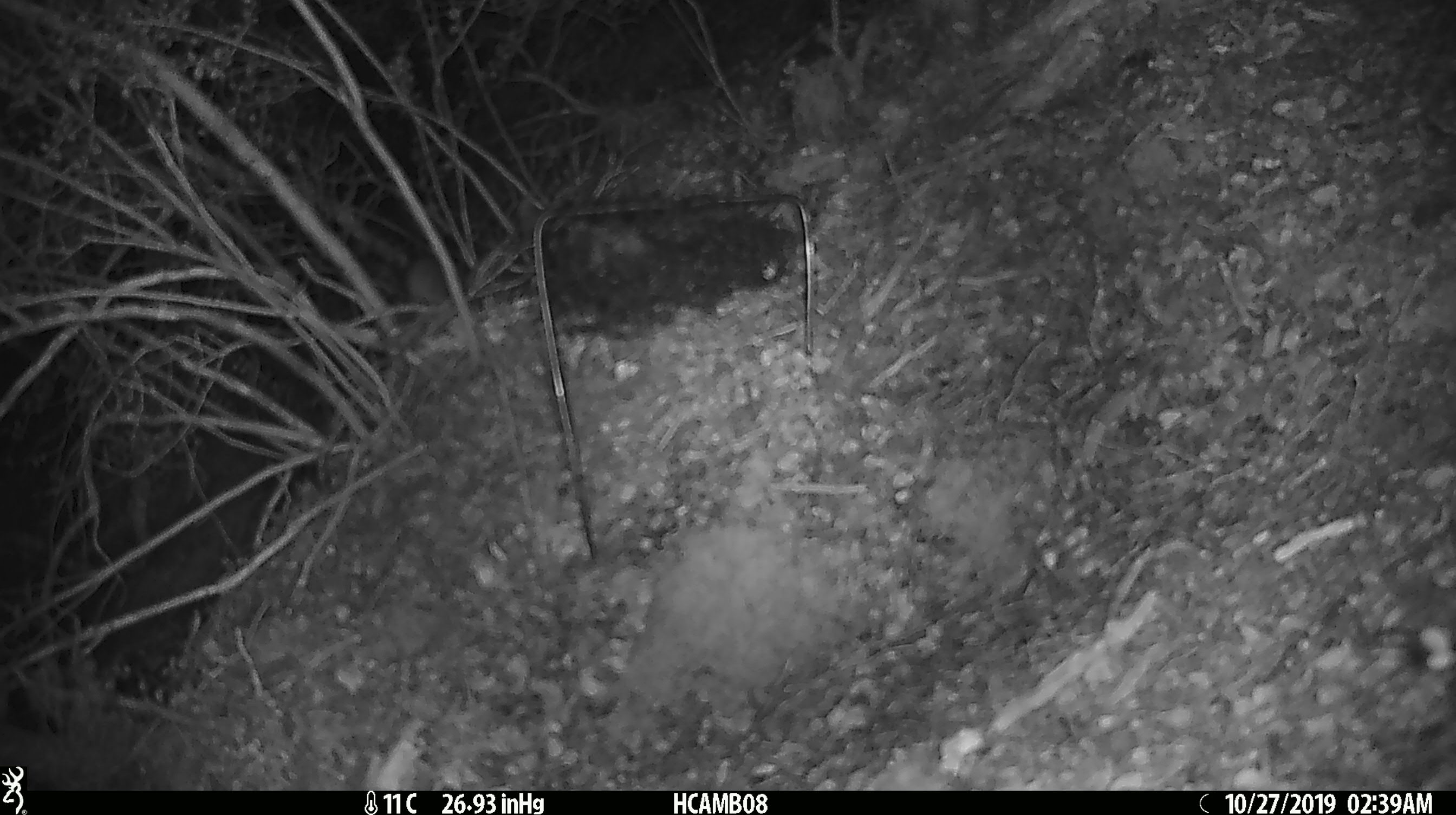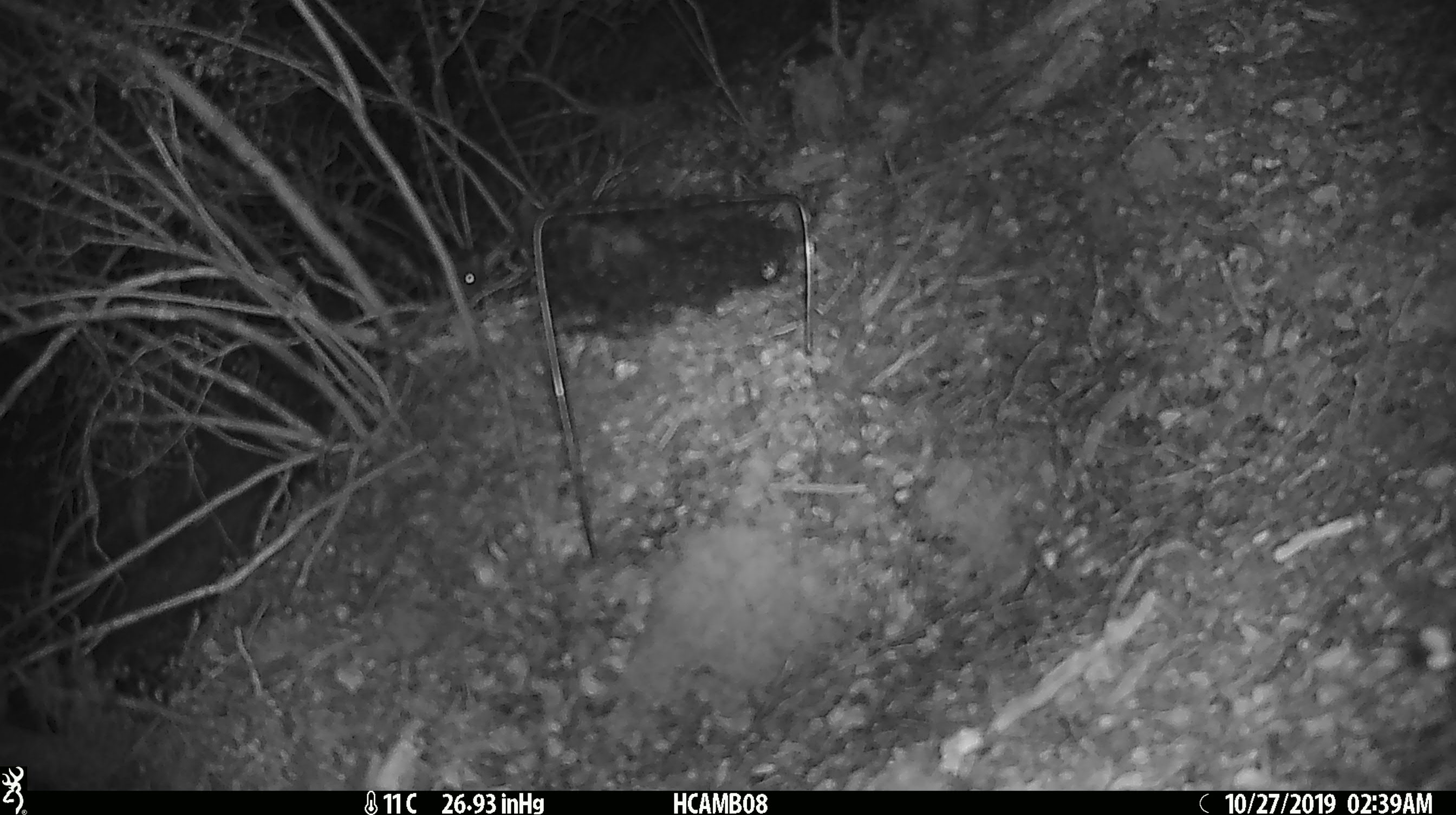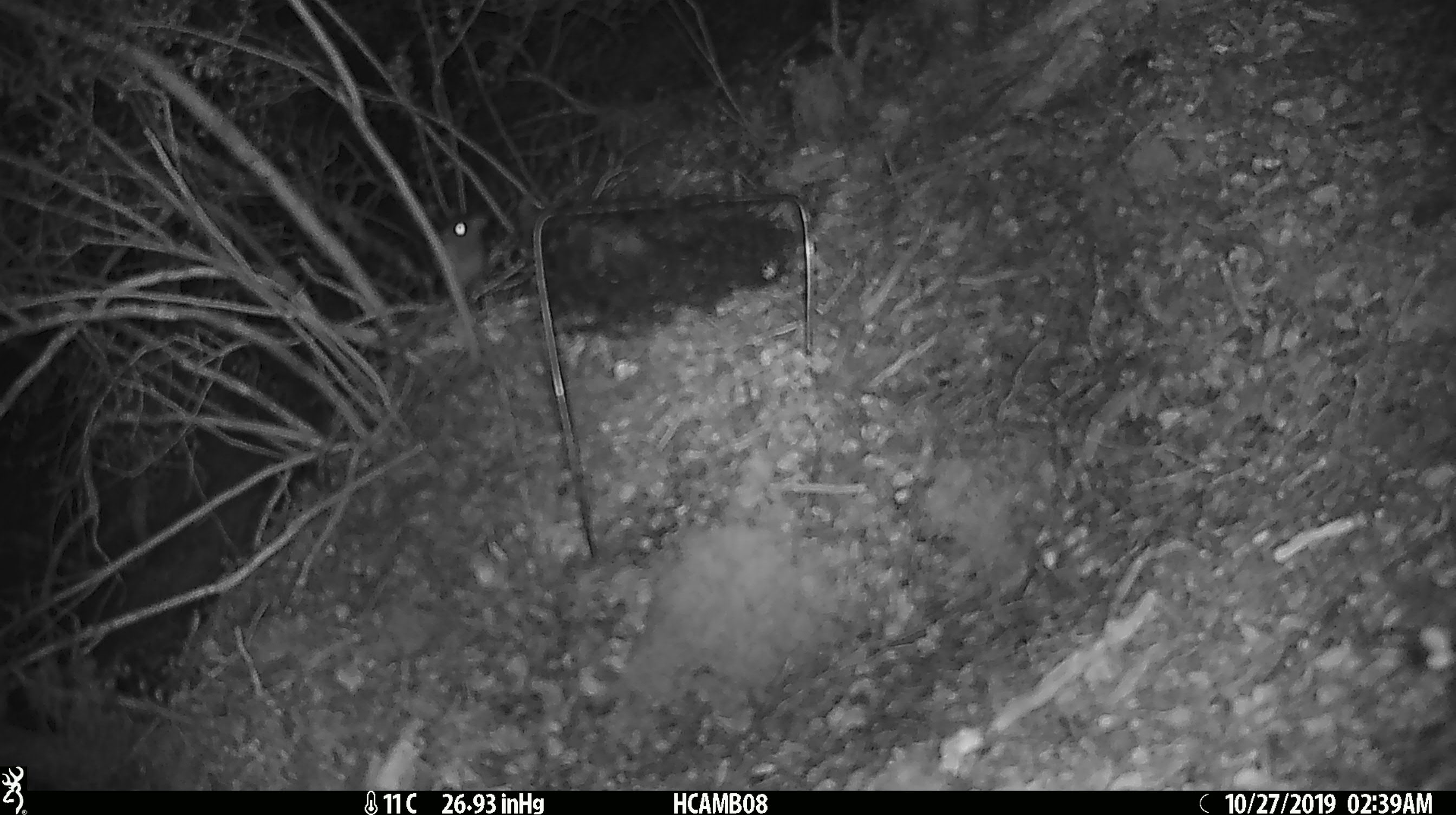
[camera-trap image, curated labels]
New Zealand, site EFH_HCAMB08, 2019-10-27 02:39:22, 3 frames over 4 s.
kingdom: Animalia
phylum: Chordata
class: Mammalia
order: Rodentia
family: Muridae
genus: Mus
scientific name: Mus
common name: mouse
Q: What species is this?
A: Mouse (Mus).